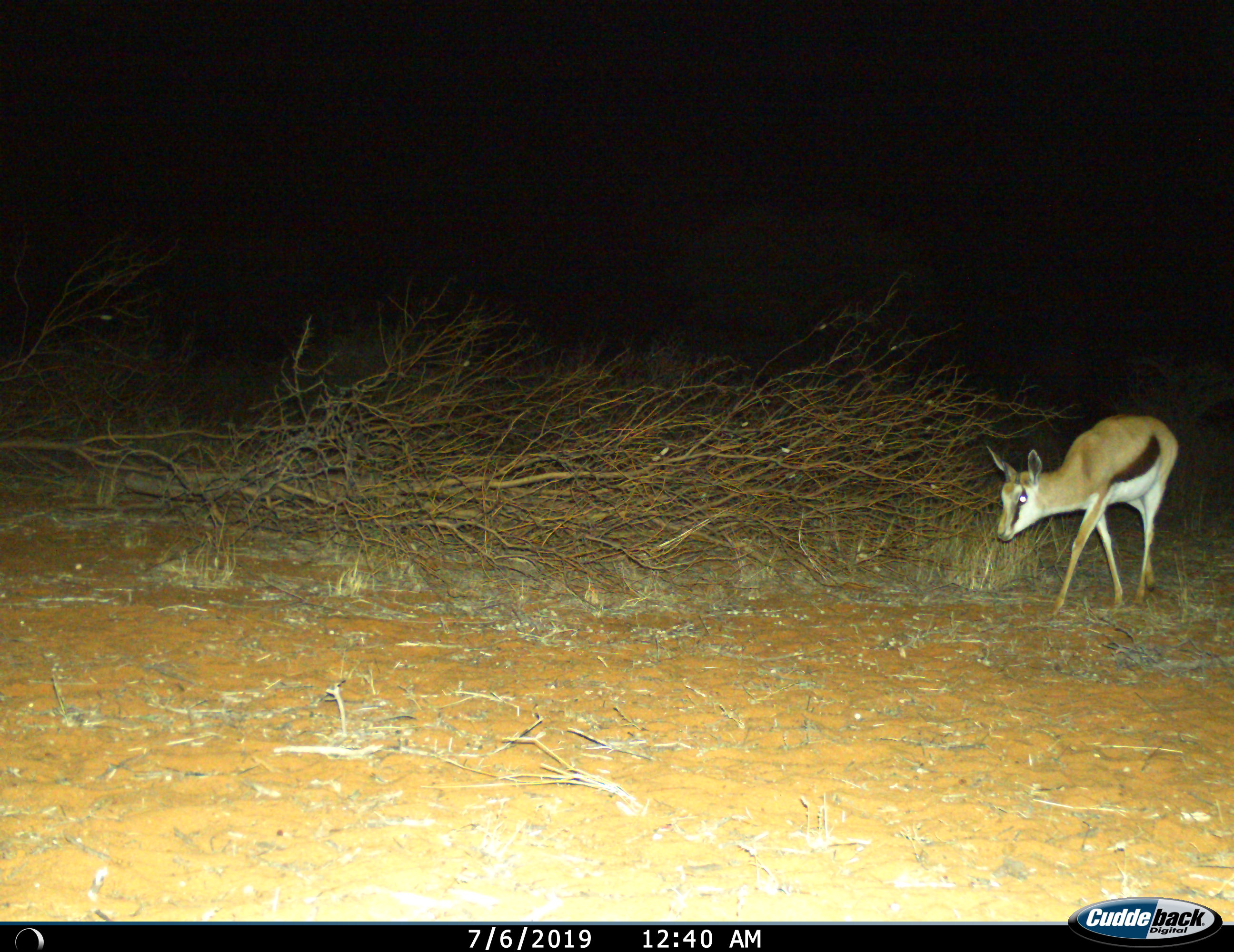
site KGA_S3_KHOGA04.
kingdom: Animalia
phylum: Chordata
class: Mammalia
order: Artiodactyla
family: Bovidae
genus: Antidorcas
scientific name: Antidorcas marsupialis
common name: springbok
Springbok (Antidorcas marsupialis), count 1. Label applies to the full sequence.